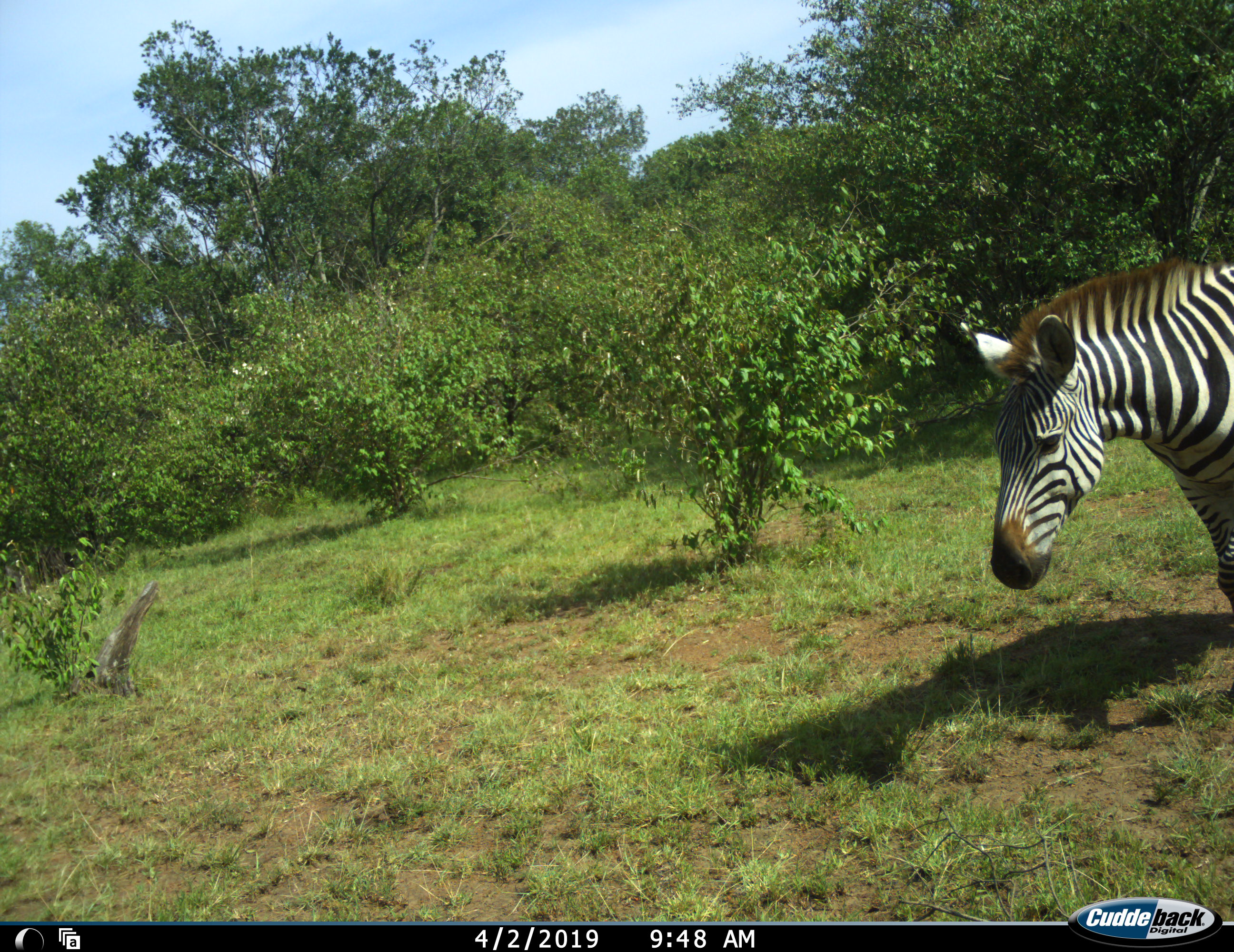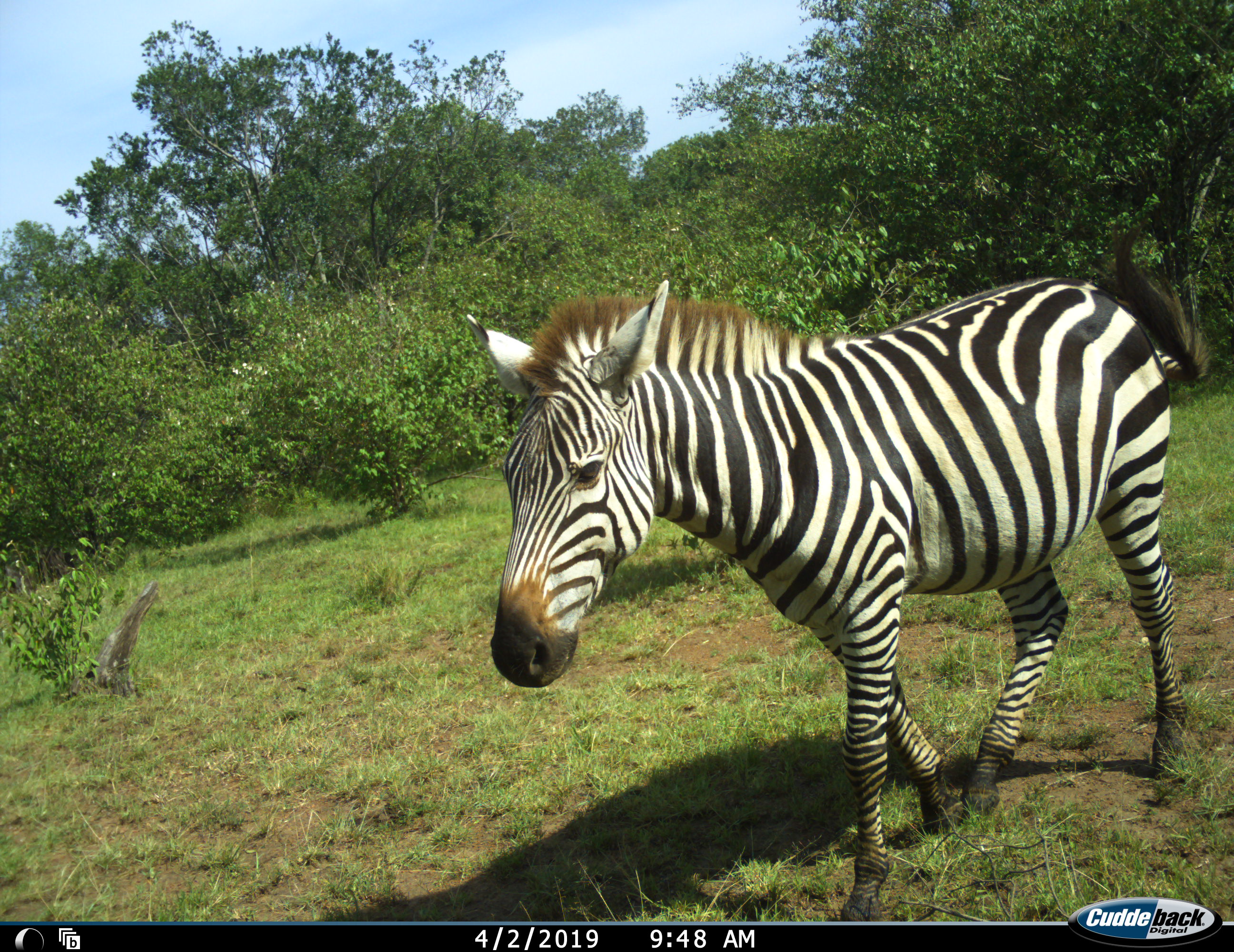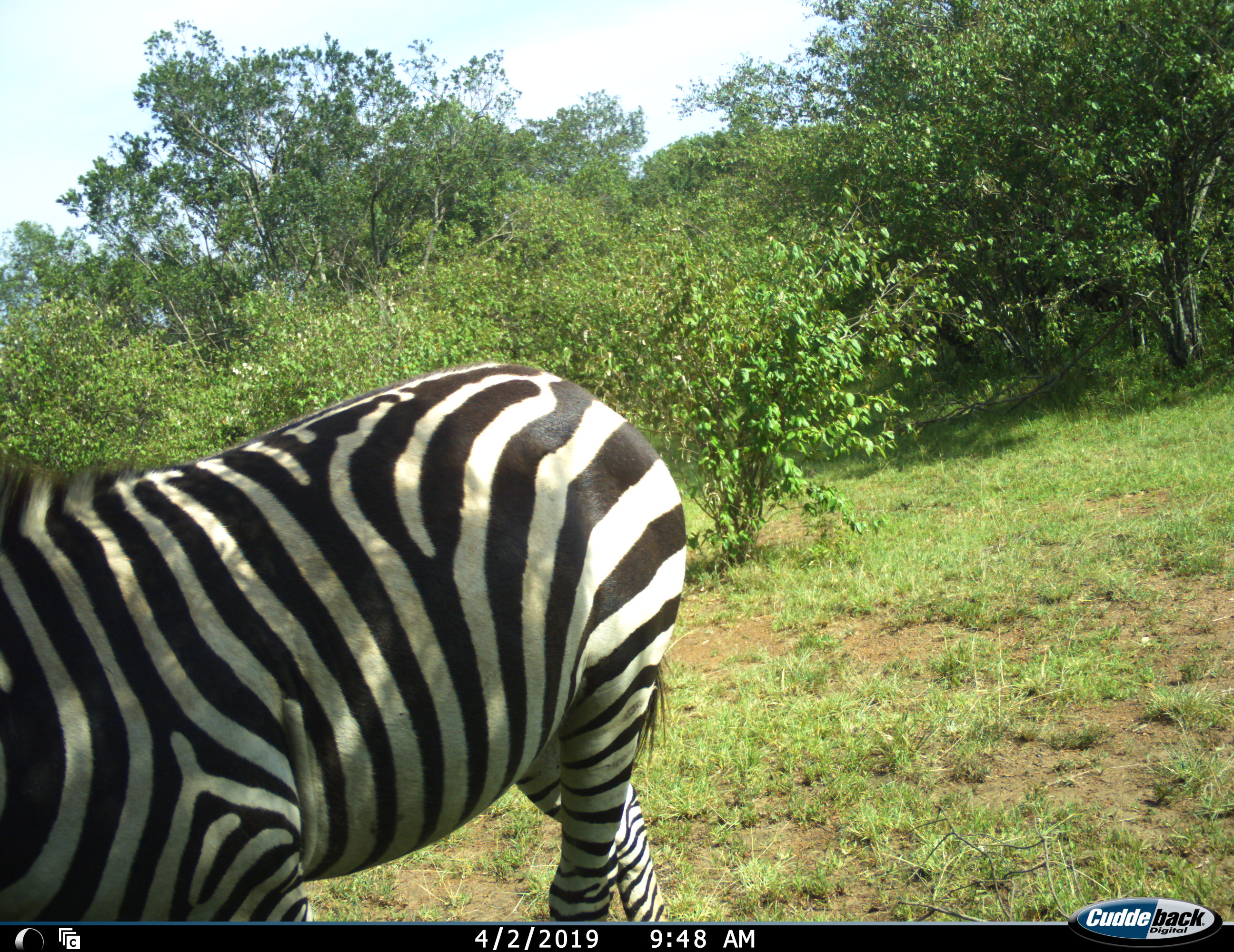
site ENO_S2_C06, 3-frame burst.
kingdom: Animalia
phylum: Chordata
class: Mammalia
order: Perissodactyla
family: Equidae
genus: Equus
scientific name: Equus quagga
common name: plains zebra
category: zebraplains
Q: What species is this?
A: Zebraplains (plains zebra) (Equus quagga).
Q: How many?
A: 1.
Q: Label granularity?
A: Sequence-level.